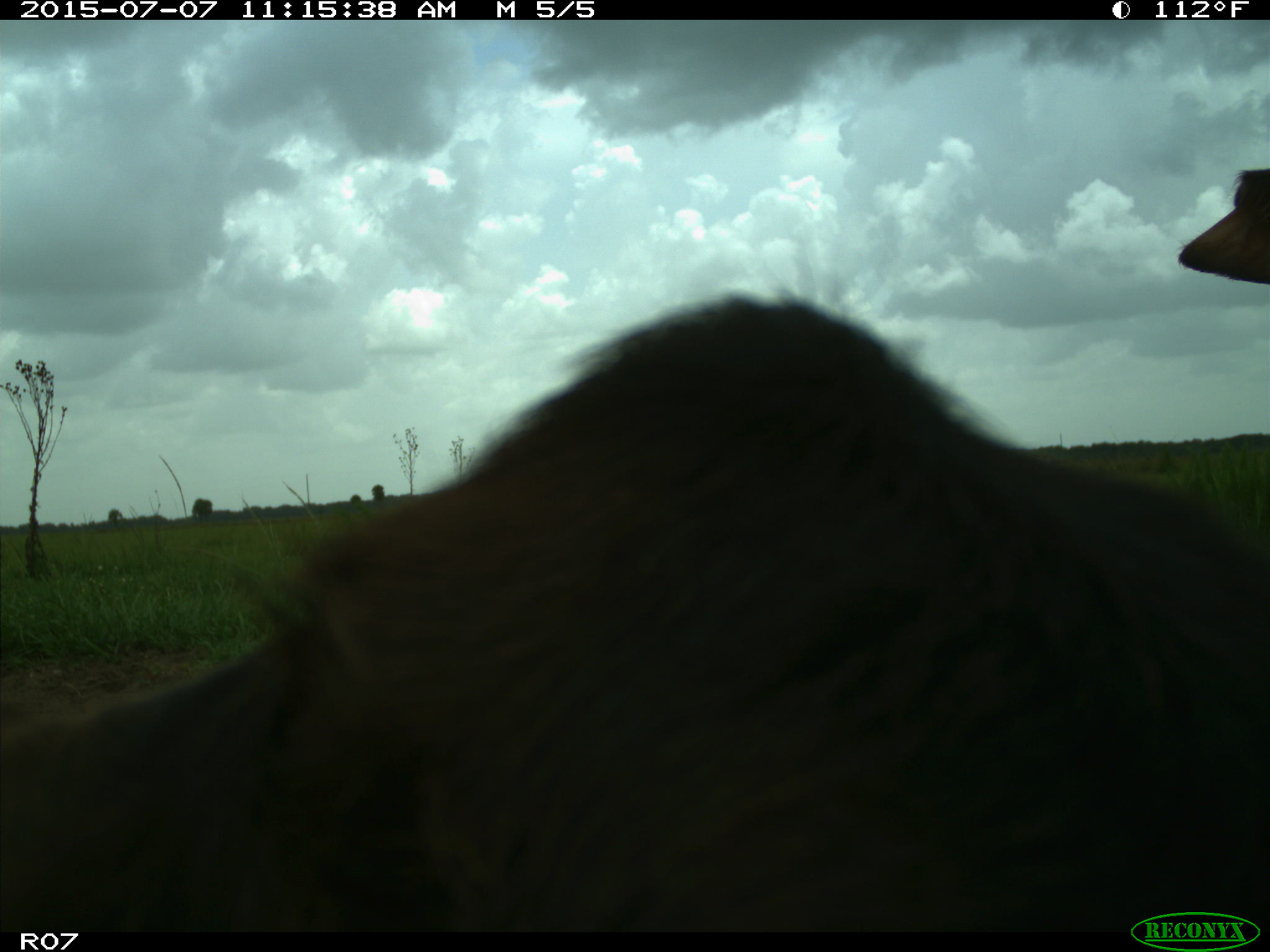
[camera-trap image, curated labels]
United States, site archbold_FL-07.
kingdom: Animalia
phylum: Chordata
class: Mammalia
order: Artiodactyla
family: Bovidae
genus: Bos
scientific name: Bos taurus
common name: domestic cow